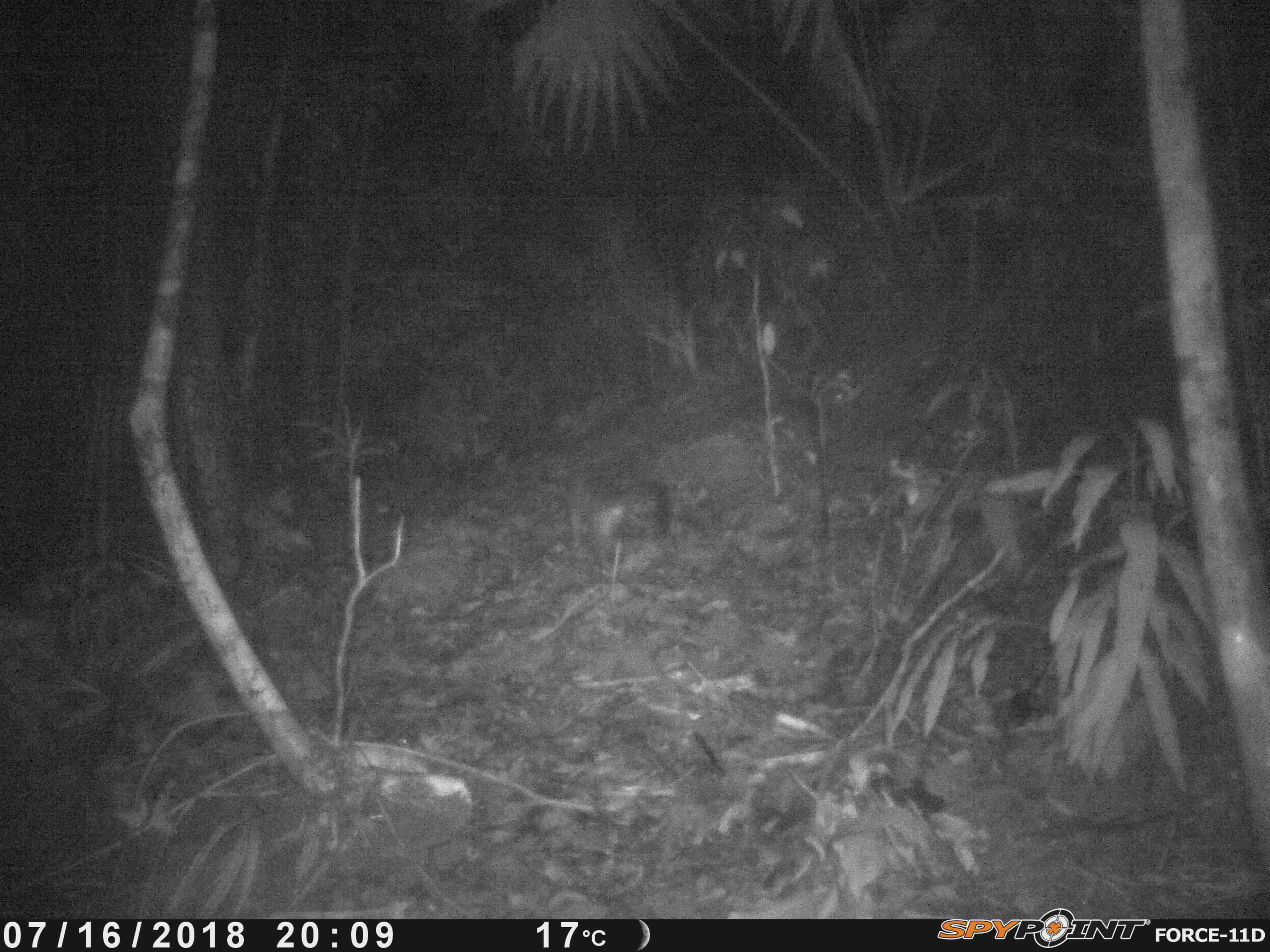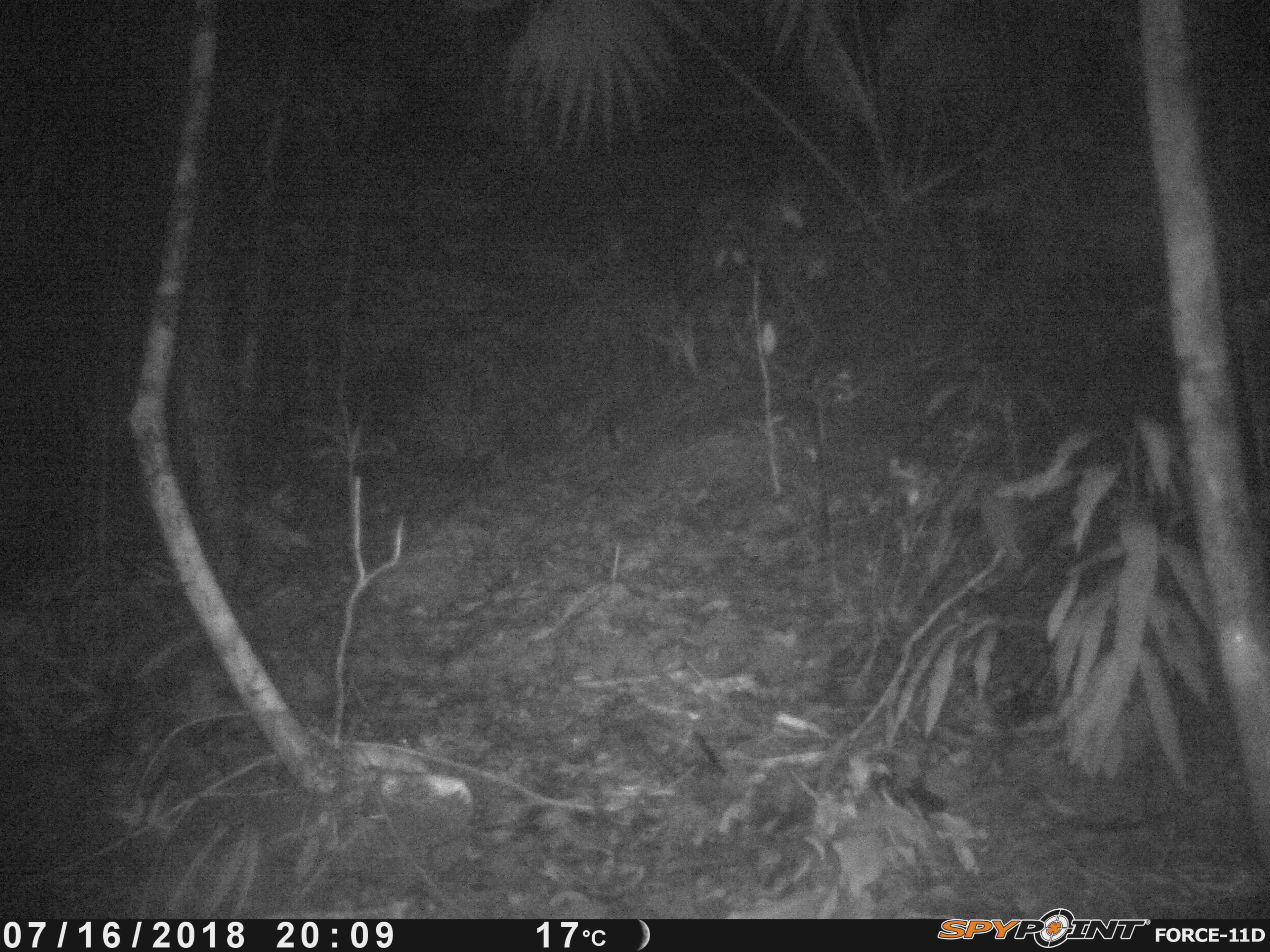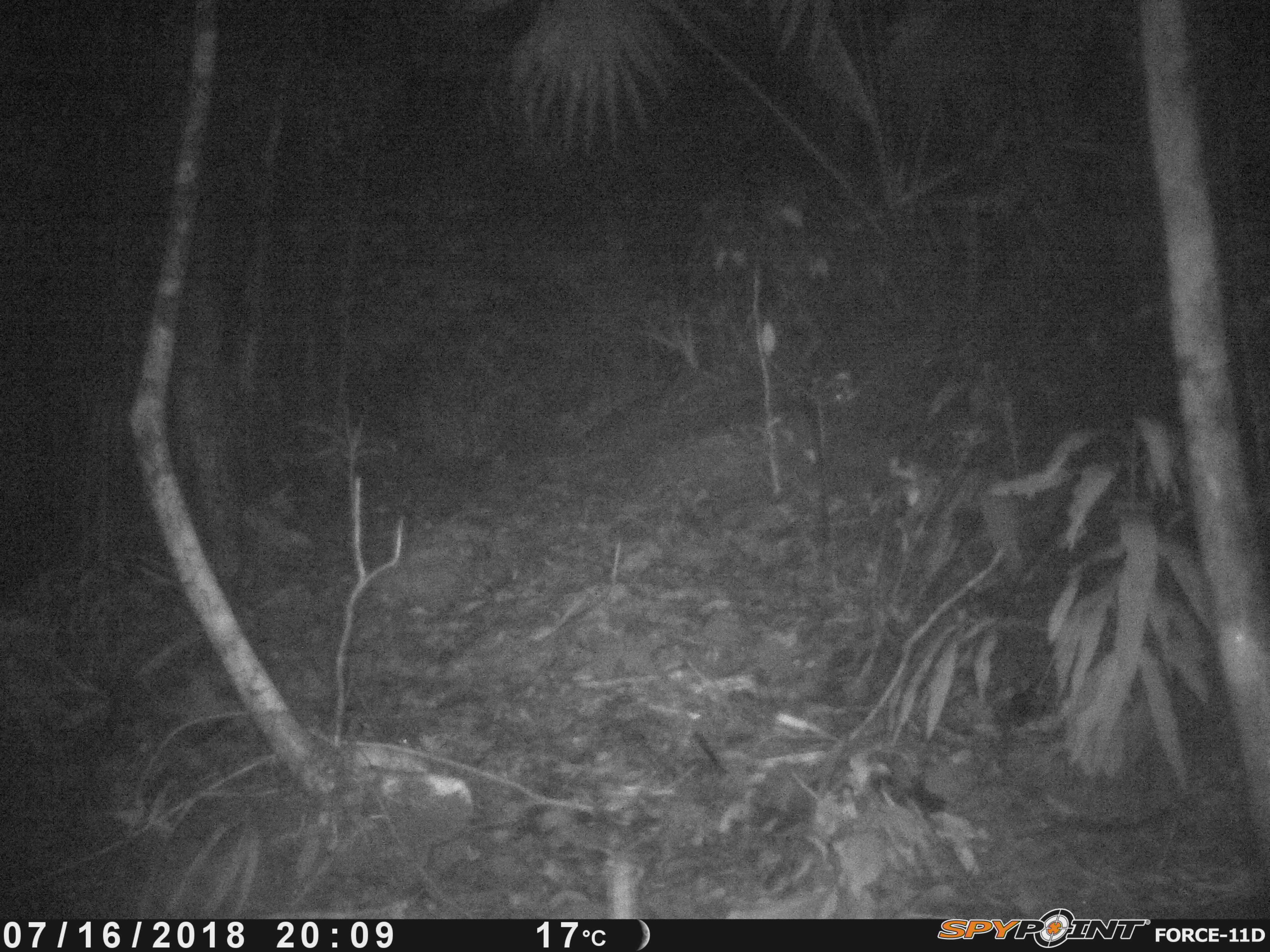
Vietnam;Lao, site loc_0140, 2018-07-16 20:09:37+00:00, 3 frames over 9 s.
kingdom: Animalia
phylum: Chordata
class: Mammalia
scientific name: Mammalia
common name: mammal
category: unidentified small mammal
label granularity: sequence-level